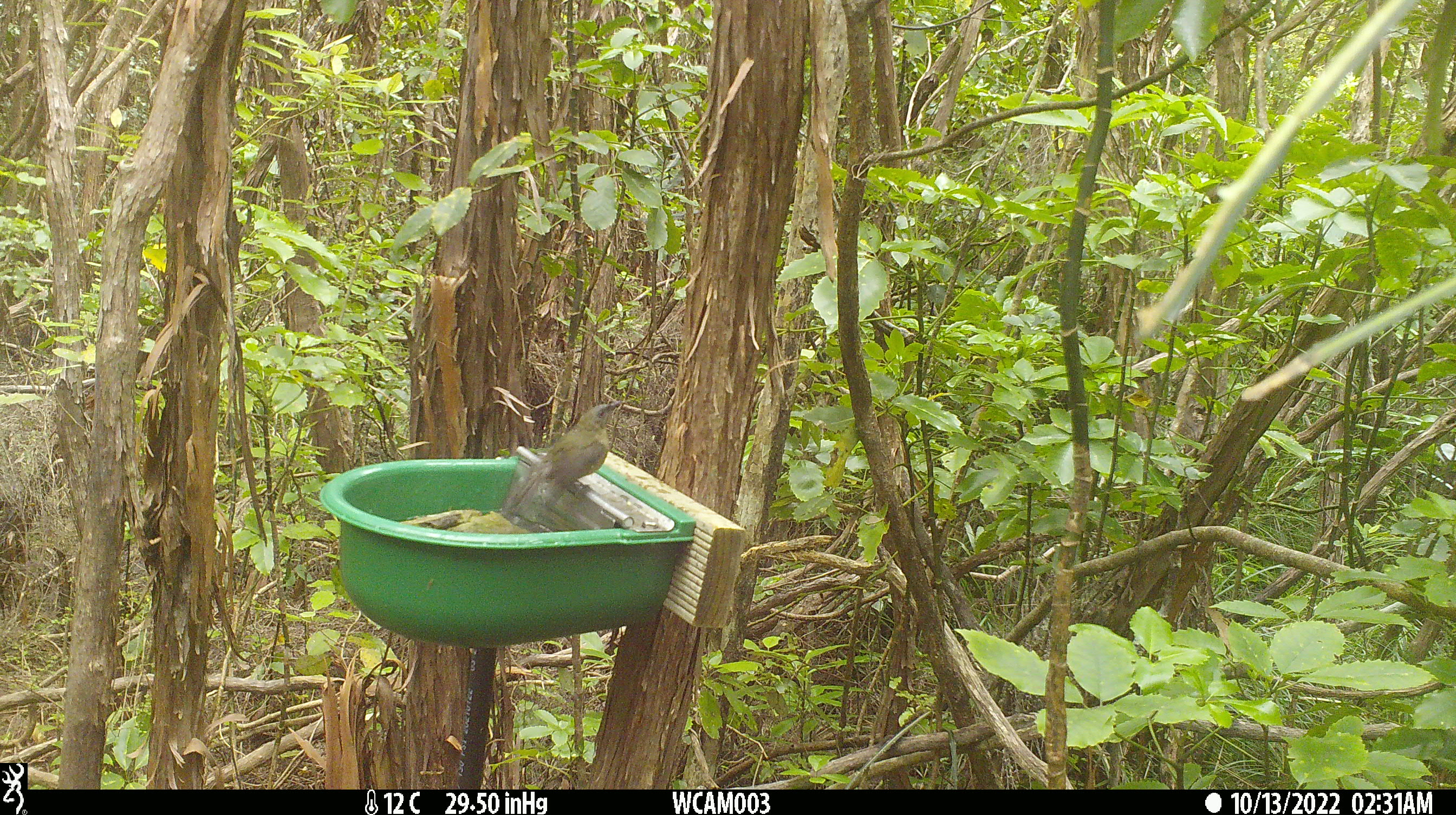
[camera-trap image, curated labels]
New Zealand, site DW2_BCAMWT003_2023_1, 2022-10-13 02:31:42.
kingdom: Animalia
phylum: Chordata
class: Aves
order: Passeriformes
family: Meliphagidae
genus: Anthornis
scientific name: Anthornis melanura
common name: new zealand bellbird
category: bellbird